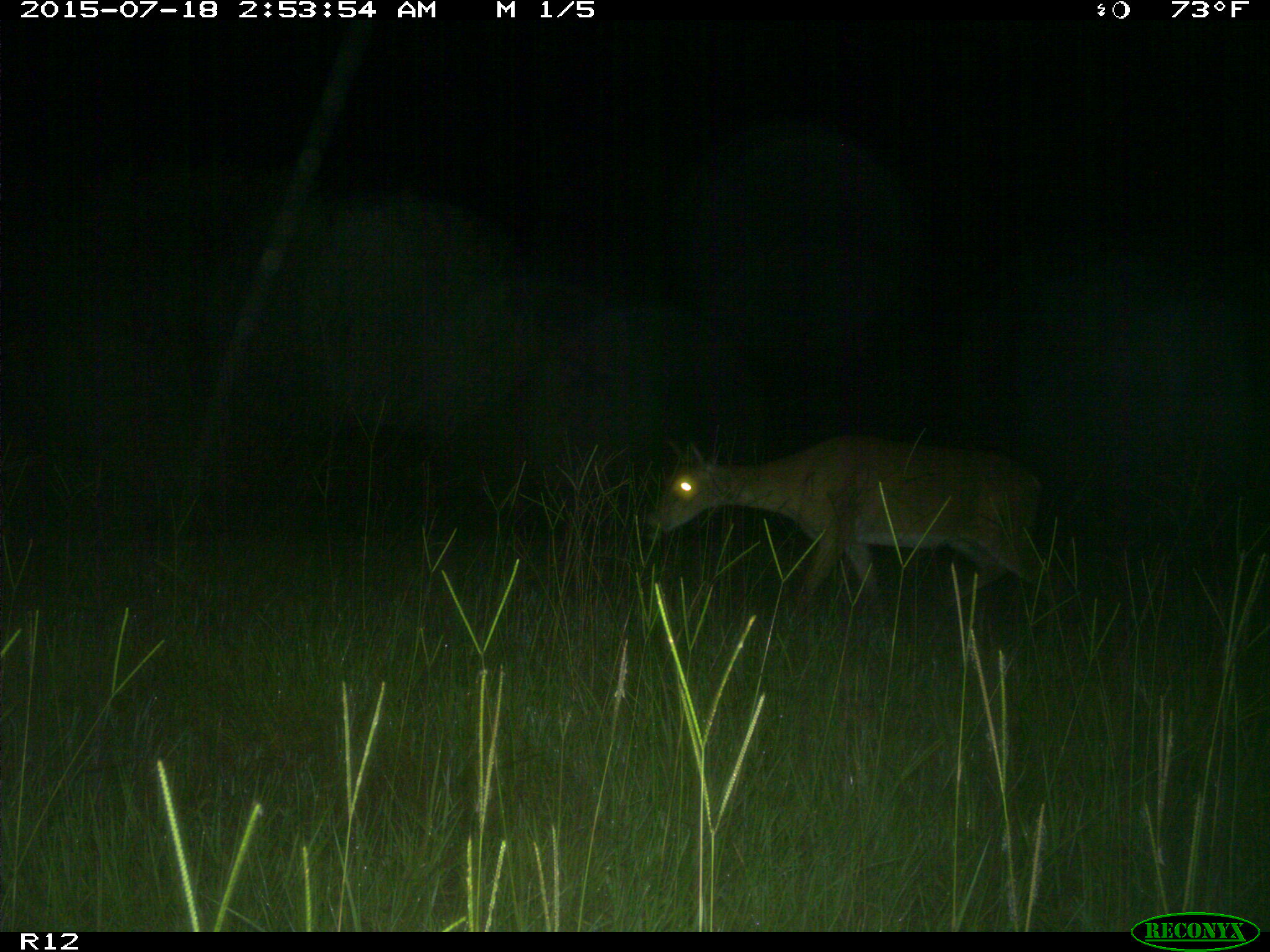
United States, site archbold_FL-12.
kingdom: Animalia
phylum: Chordata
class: Mammalia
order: Artiodactyla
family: Cervidae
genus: Odocoileus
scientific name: Odocoileus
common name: deer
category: unidentified deer